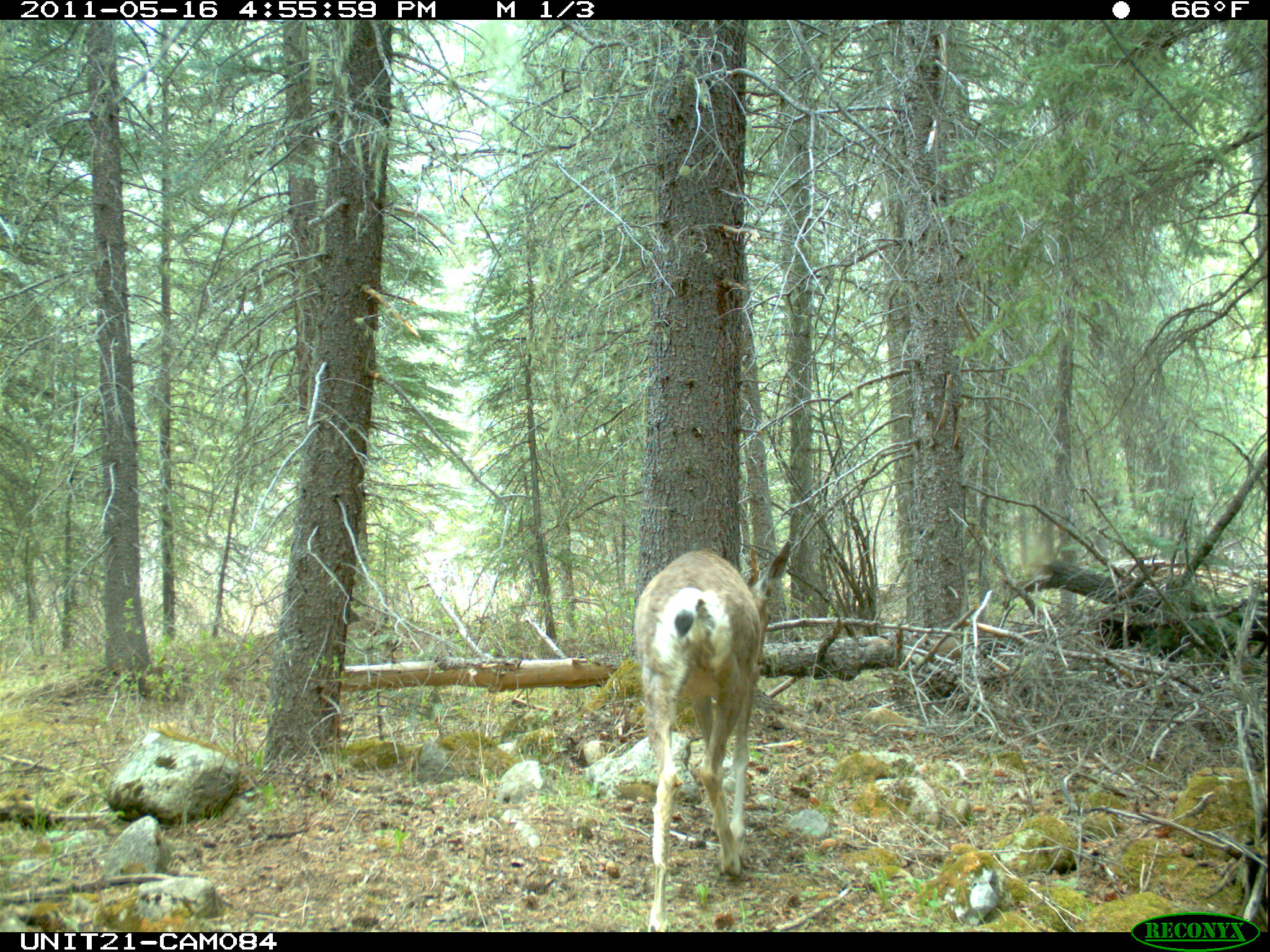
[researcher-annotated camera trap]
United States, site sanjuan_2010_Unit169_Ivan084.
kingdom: Animalia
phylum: Chordata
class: Mammalia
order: Artiodactyla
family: Cervidae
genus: Odocoileus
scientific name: Odocoileus hemionus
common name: mule deer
Odocoileus hemionus (mule deer).